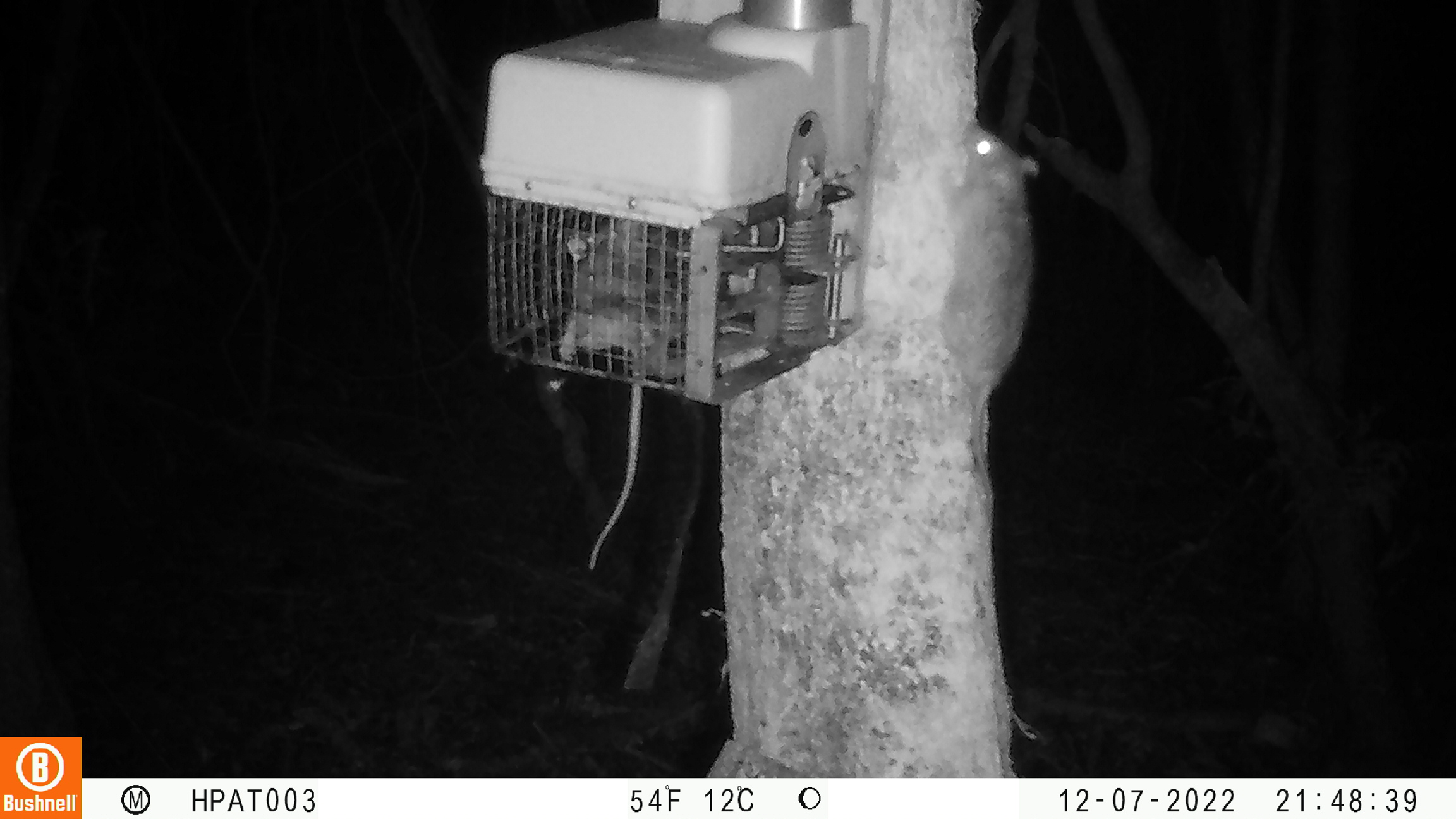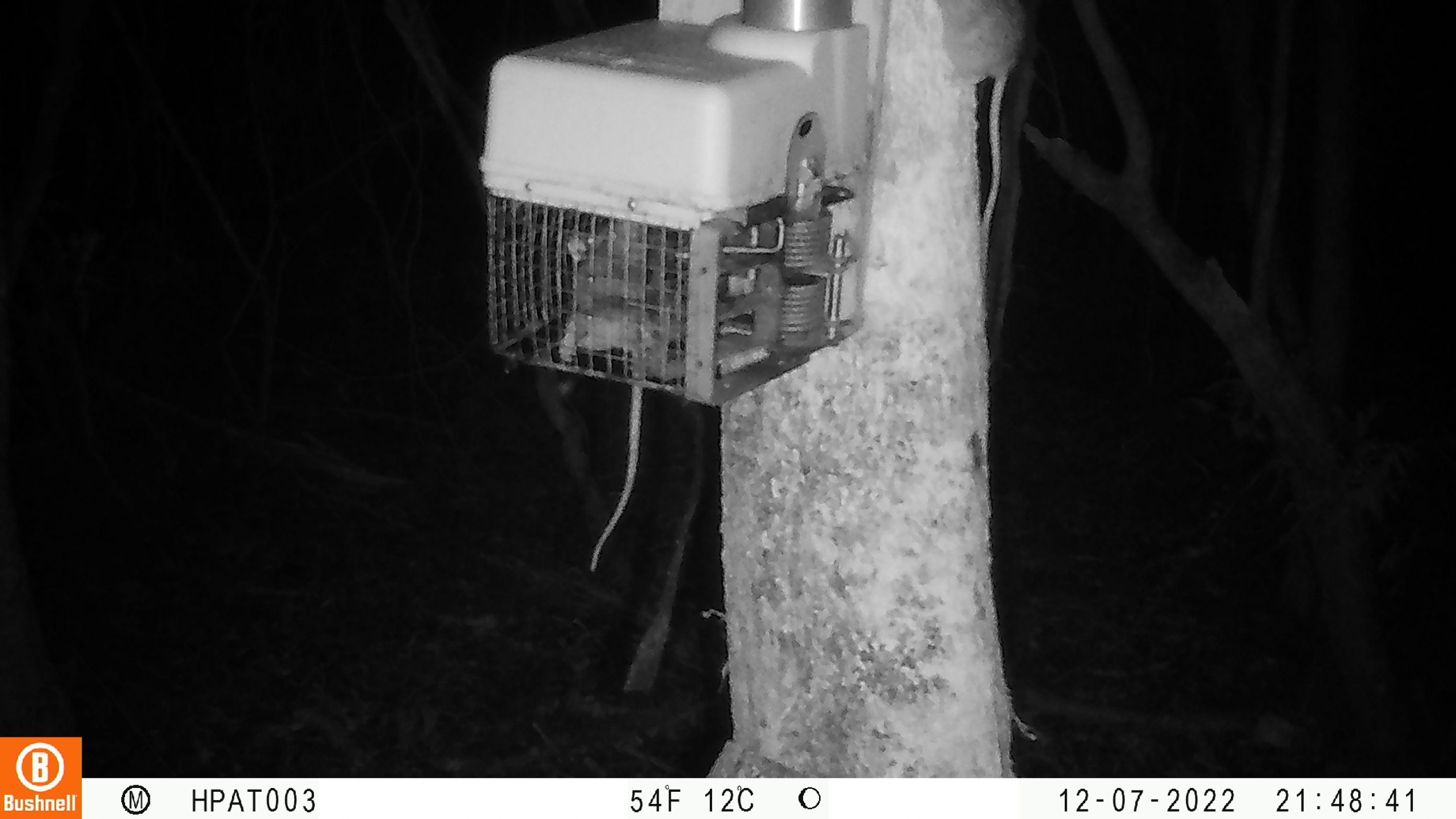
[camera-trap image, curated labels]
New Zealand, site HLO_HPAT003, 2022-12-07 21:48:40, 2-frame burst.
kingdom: Animalia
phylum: Chordata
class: Mammalia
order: Rodentia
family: Muridae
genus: Rattus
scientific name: Rattus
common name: rat